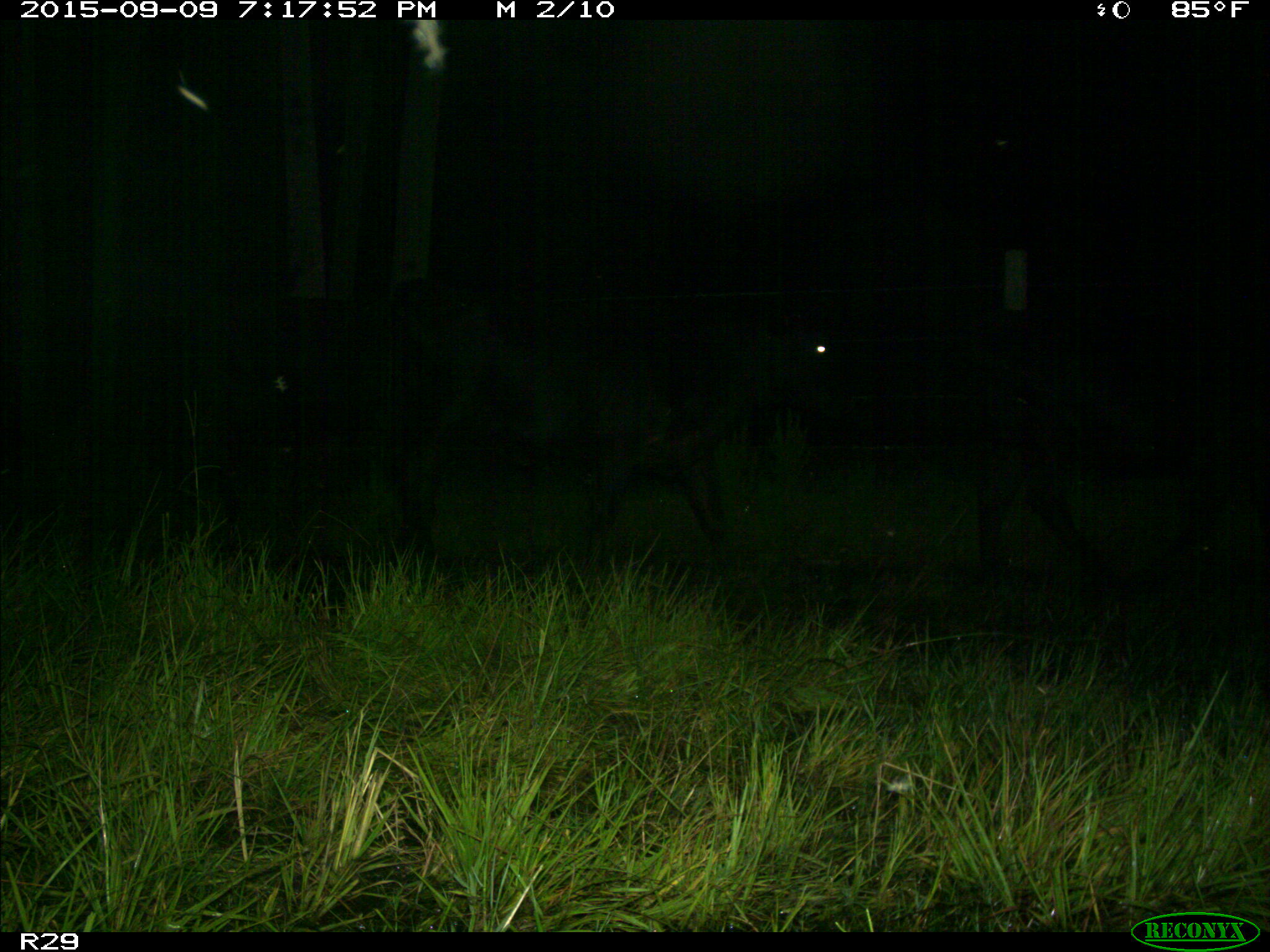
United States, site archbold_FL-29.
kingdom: Animalia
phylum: Chordata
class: Mammalia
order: Artiodactyla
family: Bovidae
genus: Bos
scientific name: Bos taurus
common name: domestic cow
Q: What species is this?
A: Bos taurus (domestic cow).